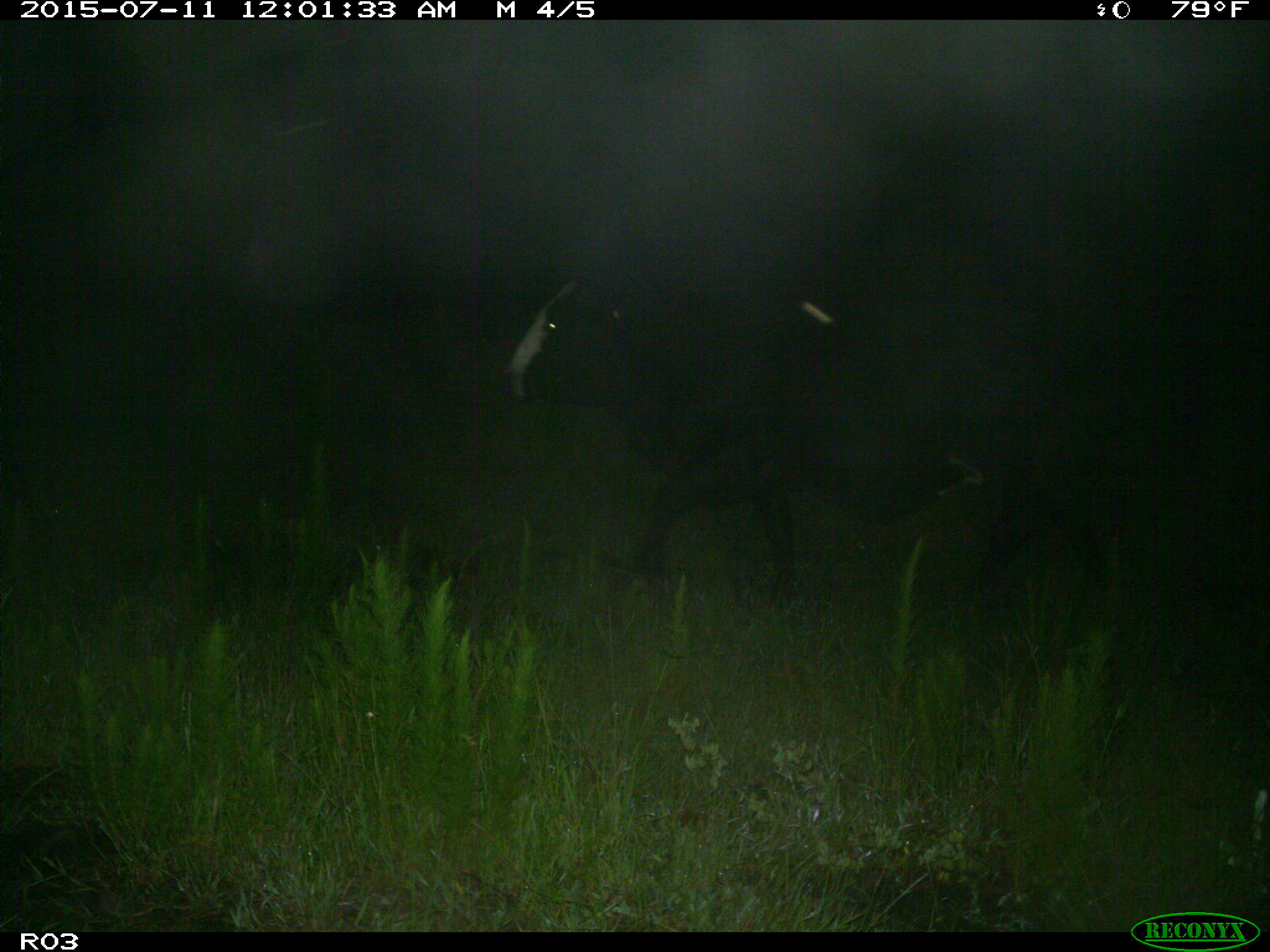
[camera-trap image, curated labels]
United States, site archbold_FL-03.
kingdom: Animalia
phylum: Chordata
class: Mammalia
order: Artiodactyla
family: Bovidae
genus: Bos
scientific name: Bos taurus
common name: domestic cow